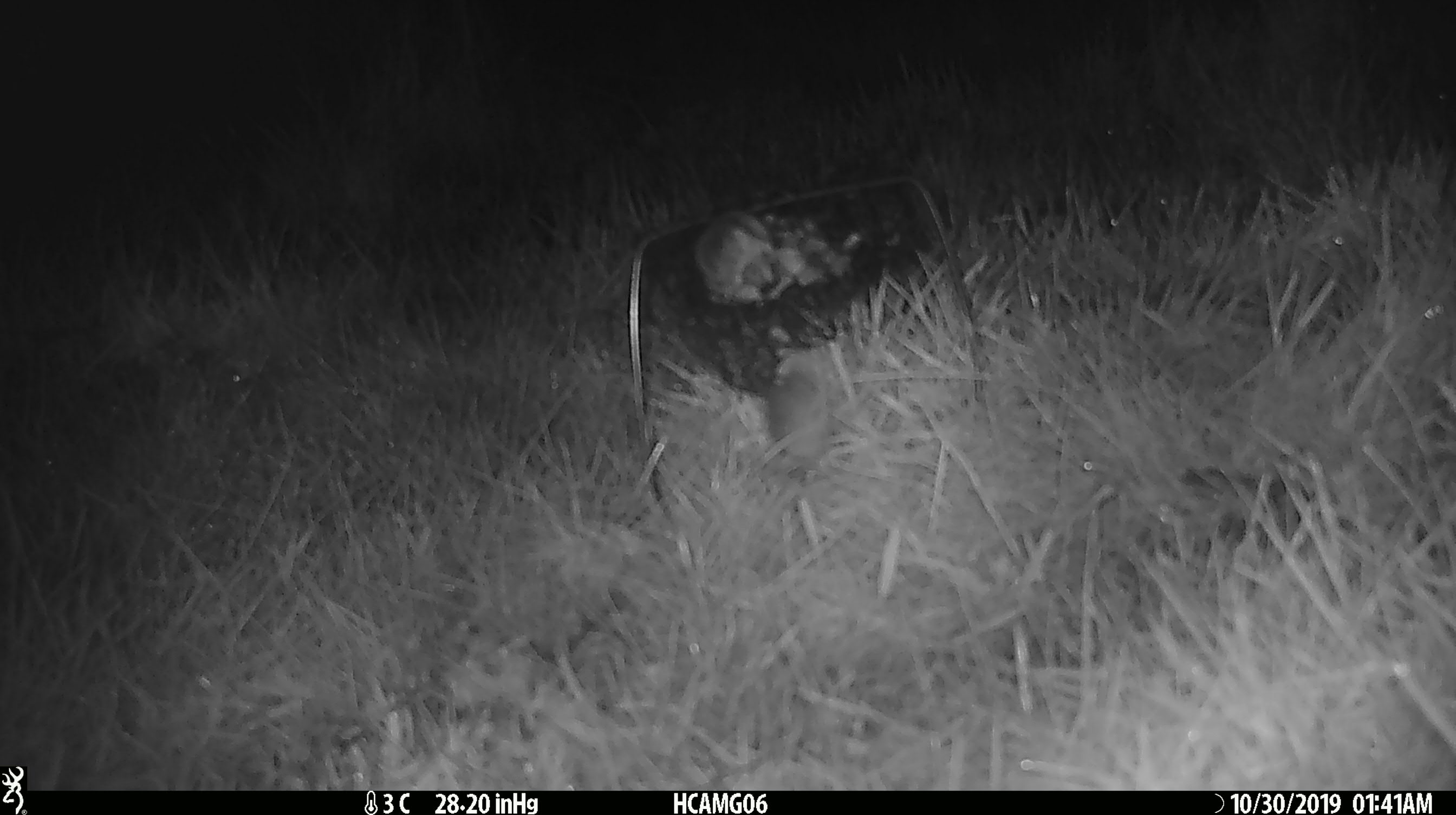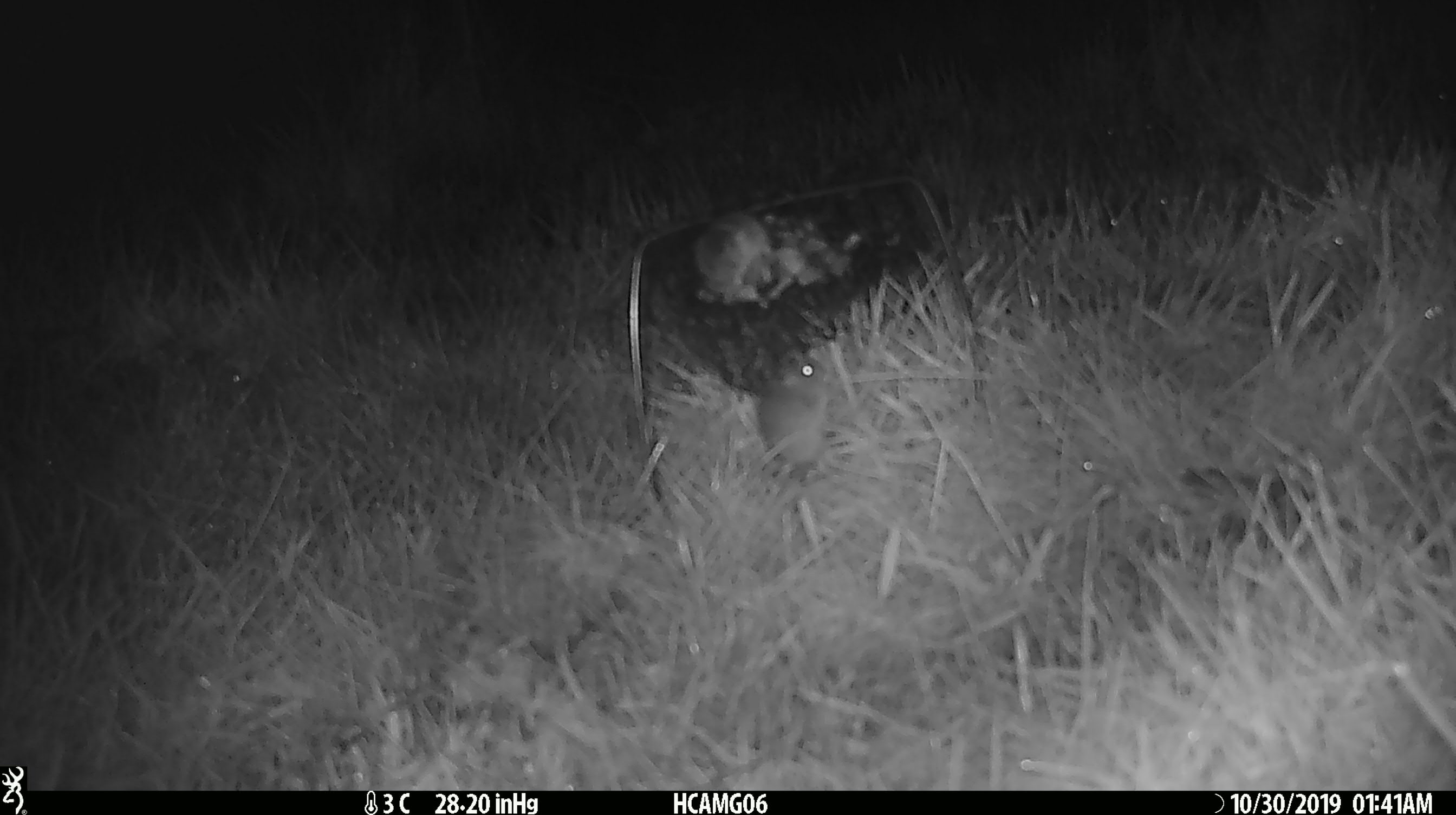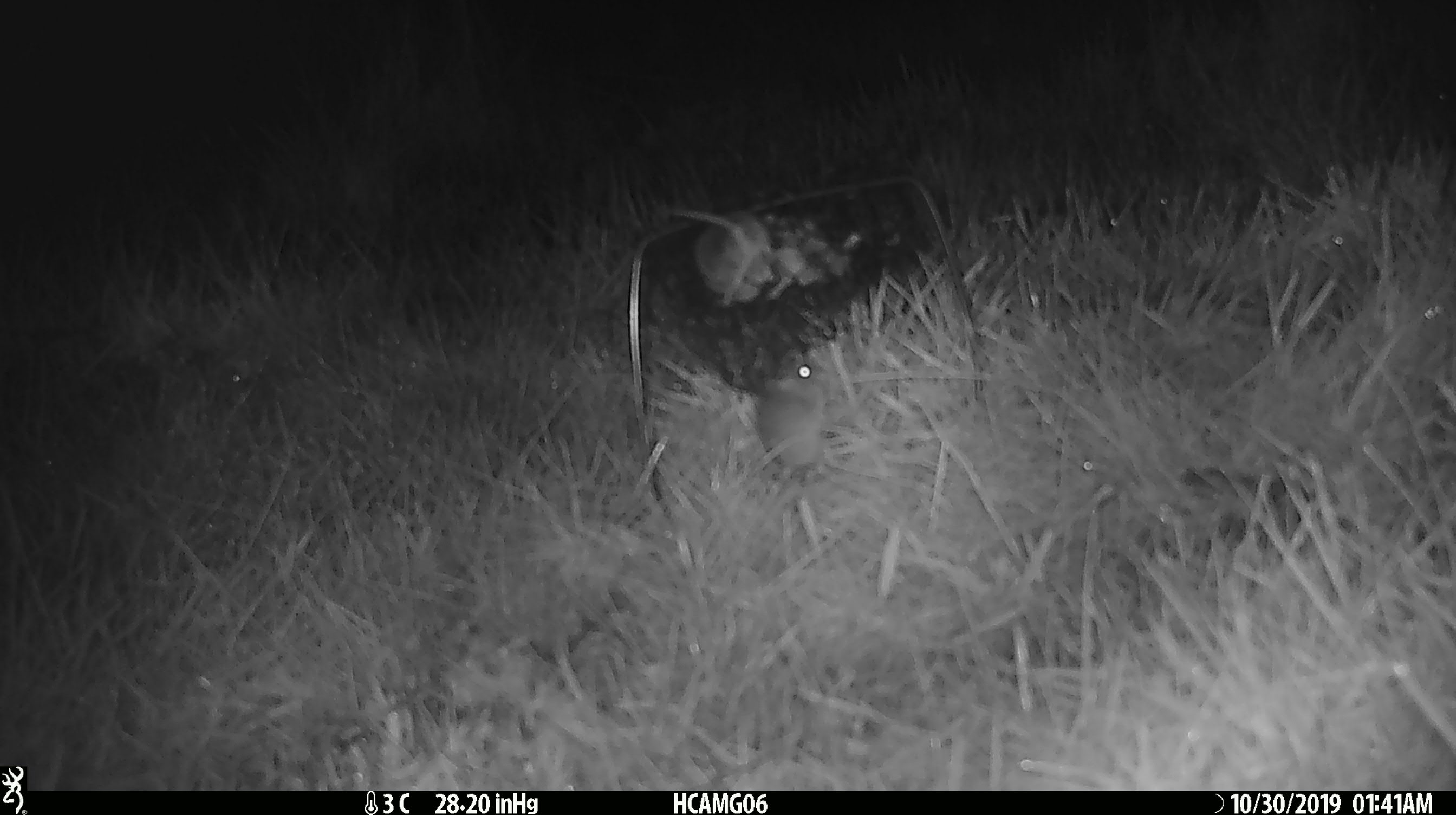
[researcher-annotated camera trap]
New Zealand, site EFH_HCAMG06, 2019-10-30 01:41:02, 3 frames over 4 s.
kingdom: Animalia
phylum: Chordata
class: Mammalia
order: Rodentia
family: Muridae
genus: Mus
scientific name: Mus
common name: mouse